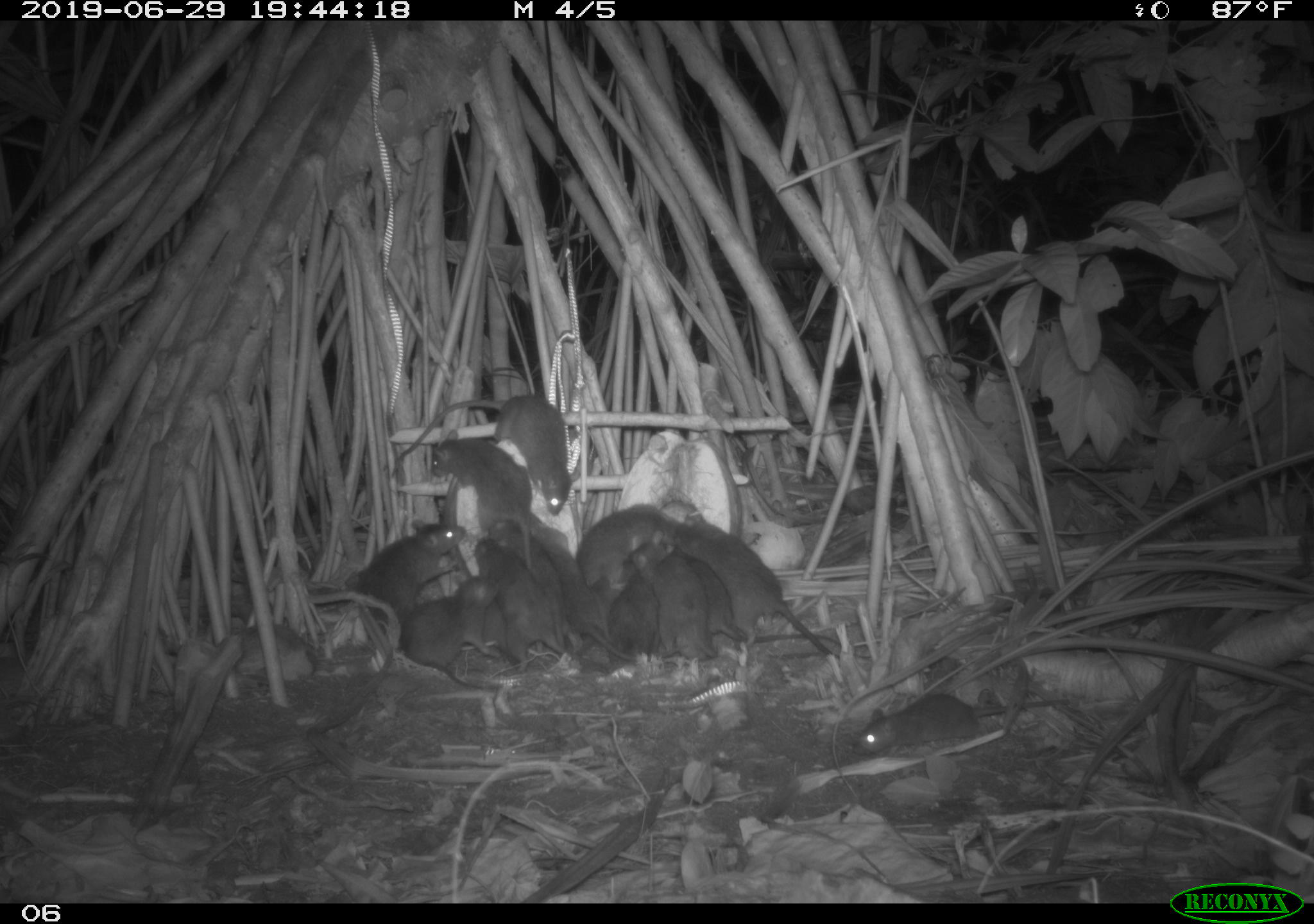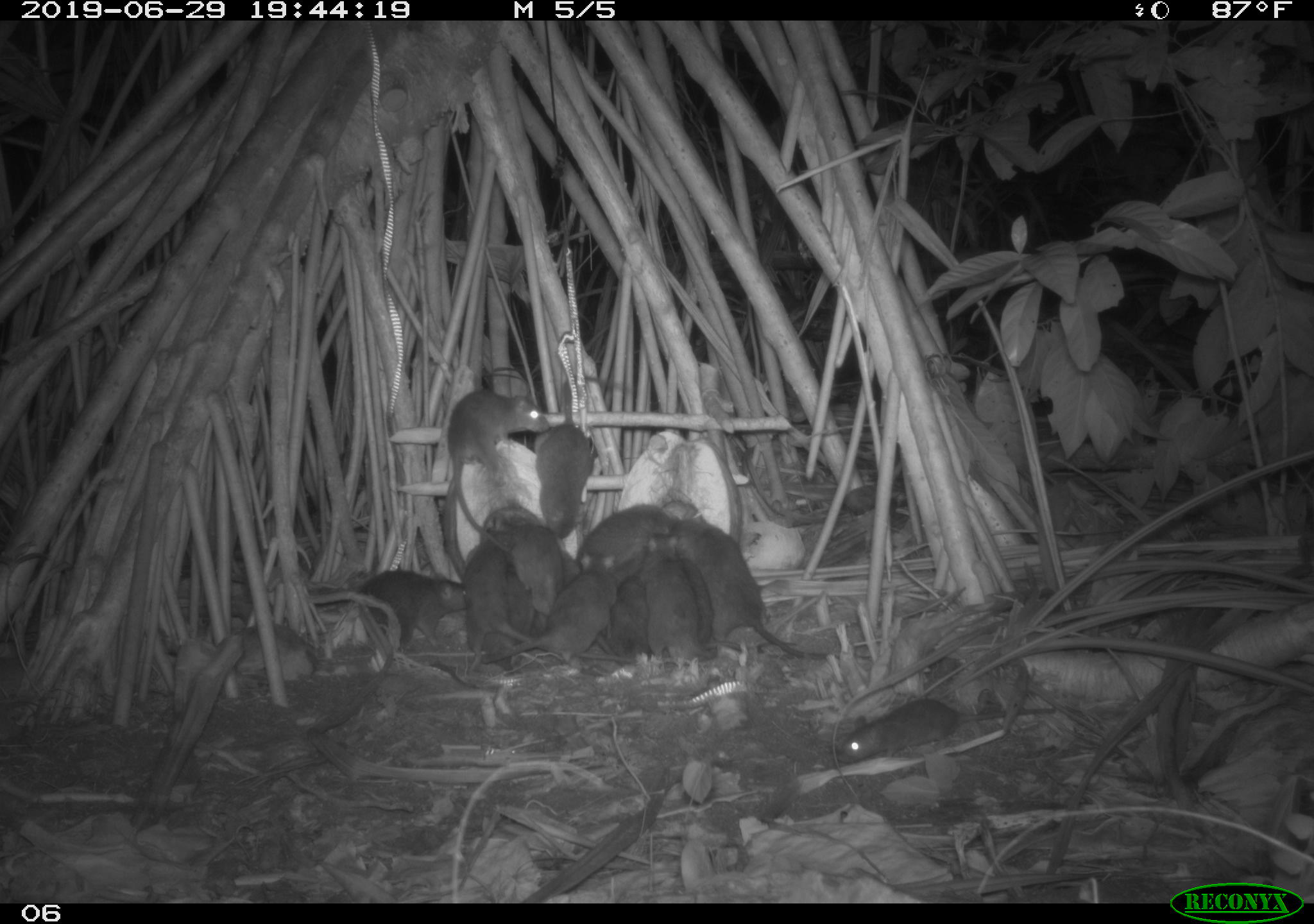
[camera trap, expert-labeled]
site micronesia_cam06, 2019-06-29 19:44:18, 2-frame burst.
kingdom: Animalia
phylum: Chordata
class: Mammalia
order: Rodentia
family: Muridae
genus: Rattus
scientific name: Rattus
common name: rat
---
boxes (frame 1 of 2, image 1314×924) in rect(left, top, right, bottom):
rat: rect(387, 389, 580, 528); rect(682, 511, 838, 660); rect(669, 543, 847, 648); rect(429, 431, 539, 597); rect(857, 685, 1077, 756); rect(529, 509, 629, 662); rect(357, 514, 469, 644); rect(397, 570, 505, 693); rect(489, 520, 583, 658); rect(474, 536, 567, 671); rect(633, 531, 721, 669); rect(574, 504, 688, 587); rect(606, 565, 676, 670); rect(476, 599, 511, 655)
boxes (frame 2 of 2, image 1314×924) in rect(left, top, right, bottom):
rat: rect(676, 513, 836, 663); rect(529, 372, 633, 542); rect(469, 572, 627, 676); rect(839, 696, 1066, 768); rect(444, 388, 554, 534); rect(679, 558, 801, 656); rect(345, 569, 488, 651); rect(638, 536, 721, 670); rect(558, 544, 633, 682); rect(568, 497, 677, 570); rect(491, 508, 572, 604); rect(478, 568, 540, 674); rect(462, 529, 517, 623); rect(608, 574, 657, 669); rect(612, 542, 654, 586)